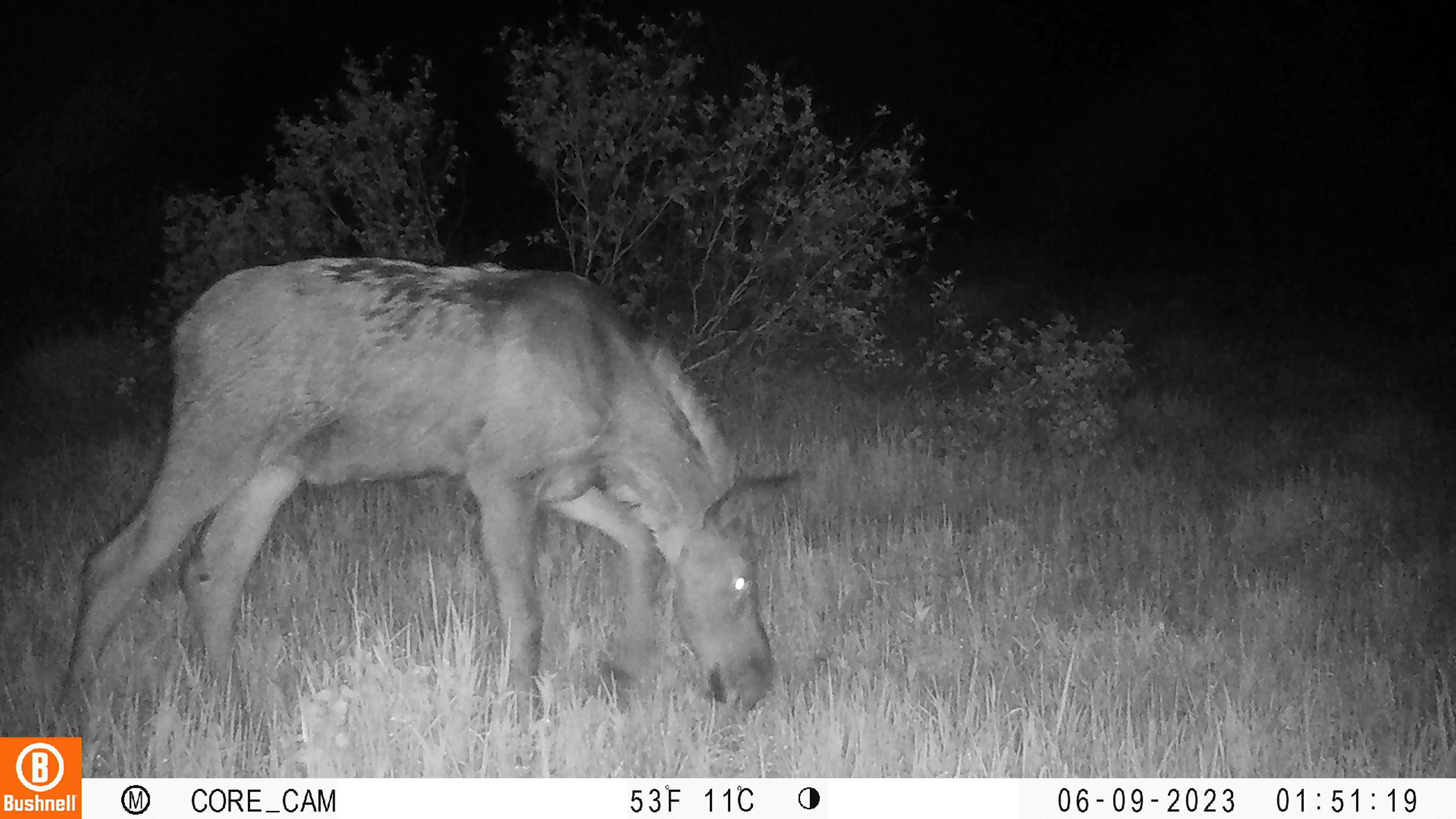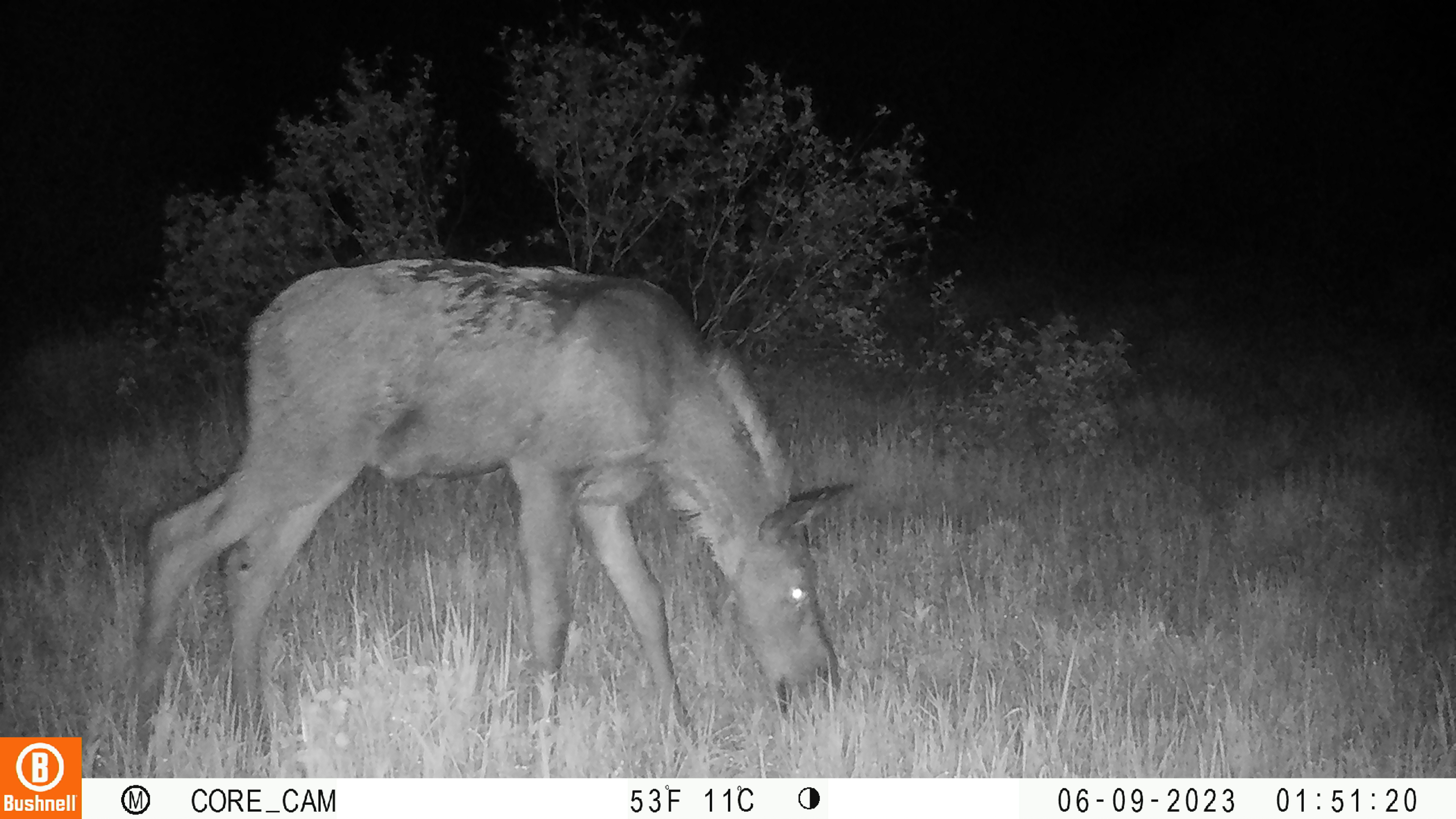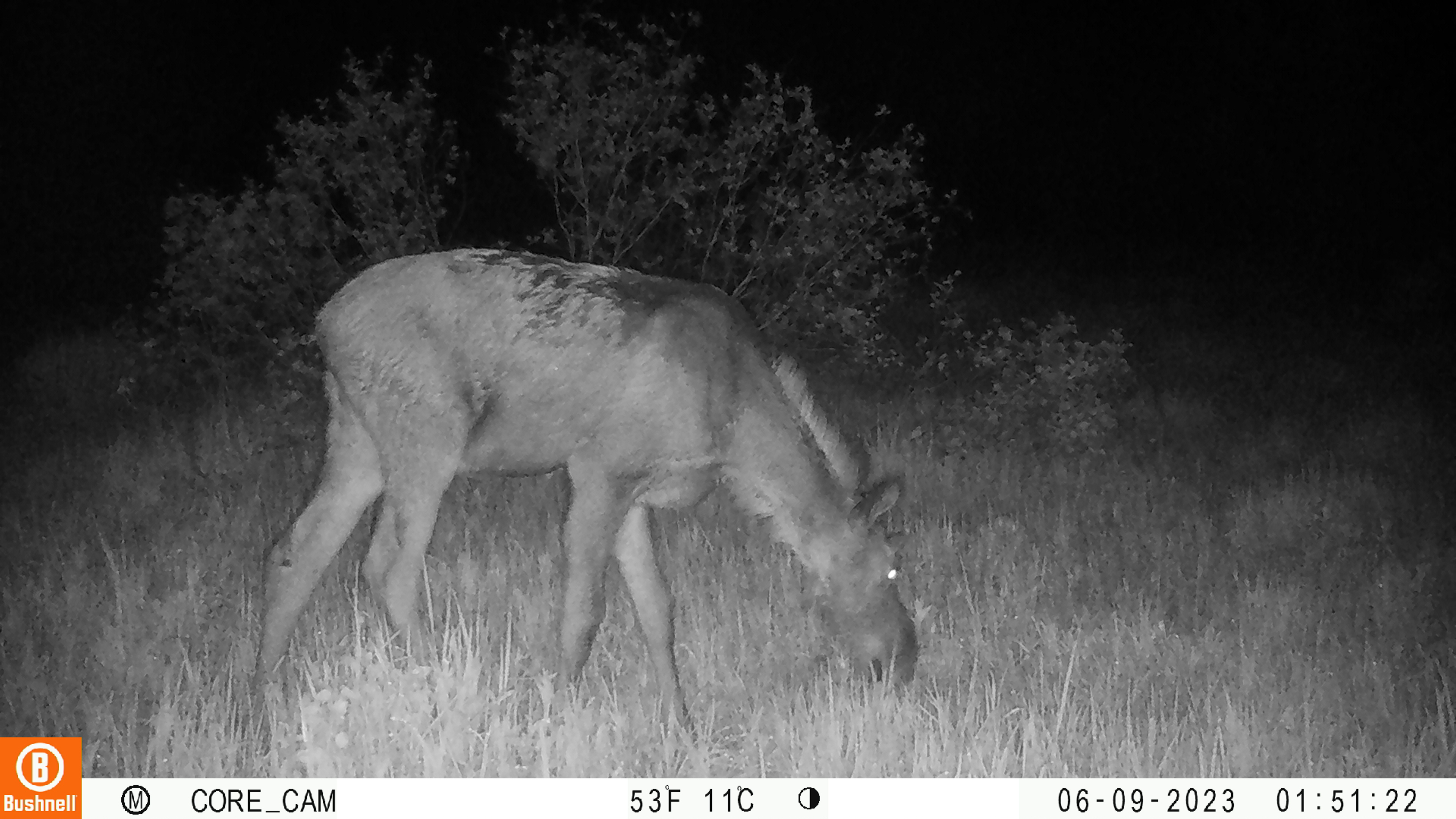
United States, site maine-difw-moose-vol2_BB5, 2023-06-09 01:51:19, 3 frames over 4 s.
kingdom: Animalia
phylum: Chordata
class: Mammalia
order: Artiodactyla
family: Cervidae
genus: Alces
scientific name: Alces alces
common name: moose